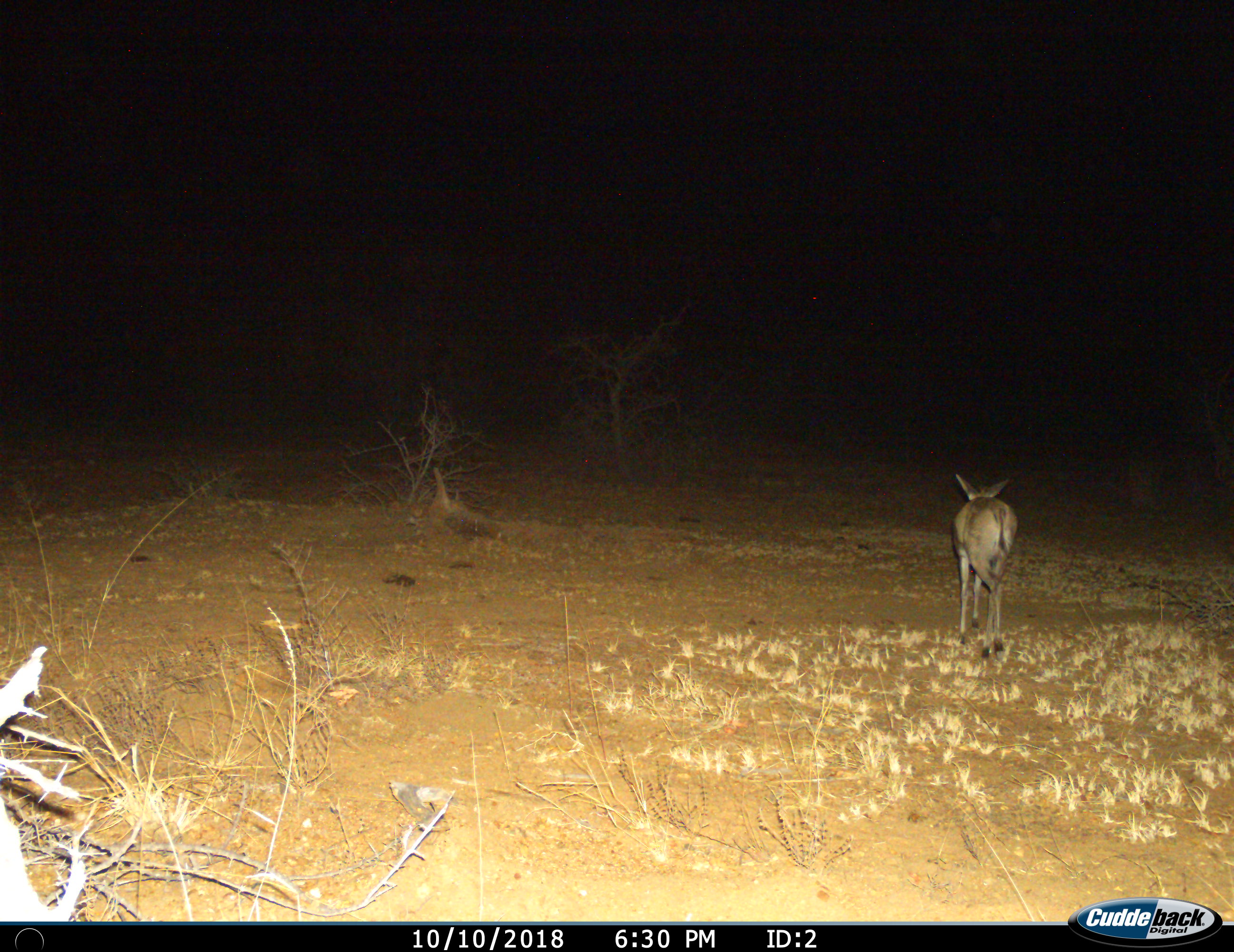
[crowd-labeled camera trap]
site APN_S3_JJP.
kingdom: Animalia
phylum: Chordata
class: Mammalia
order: Artiodactyla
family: Bovidae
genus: Sylvicapra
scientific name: Sylvicapra grimmia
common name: common duiker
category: duikercommongrey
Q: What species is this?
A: Duikercommongrey (common duiker) (Sylvicapra grimmia).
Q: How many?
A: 1.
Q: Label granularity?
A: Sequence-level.